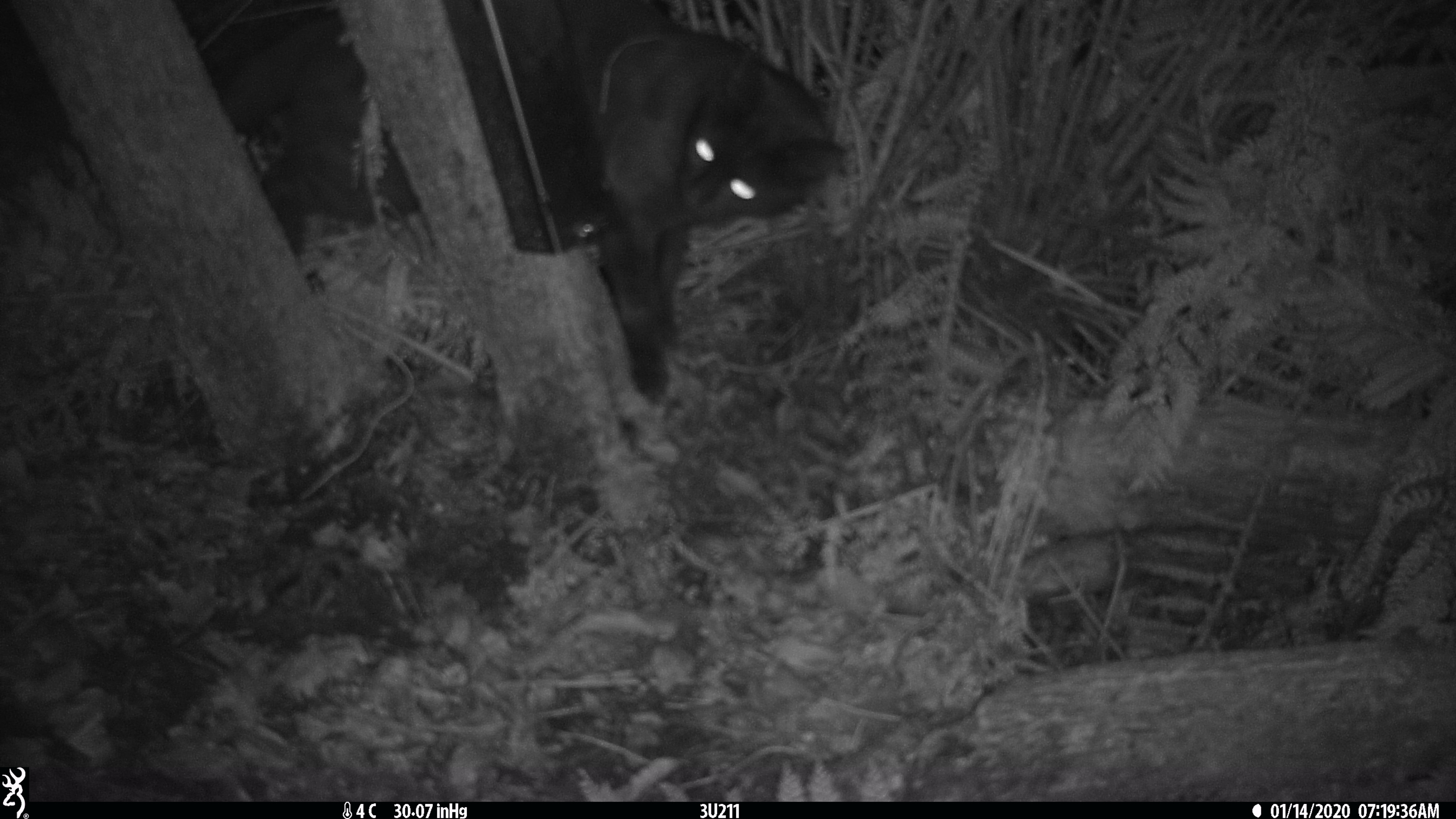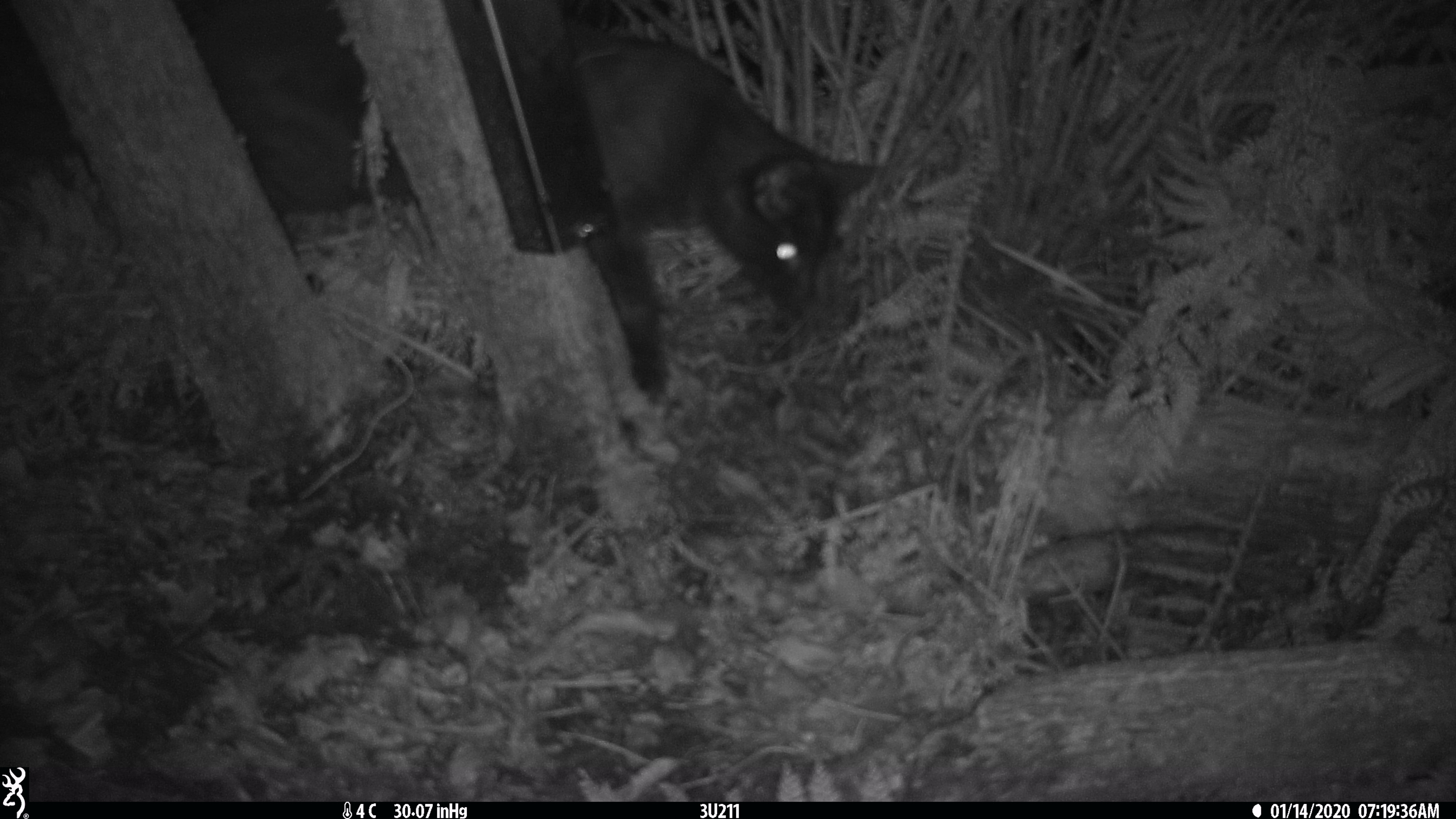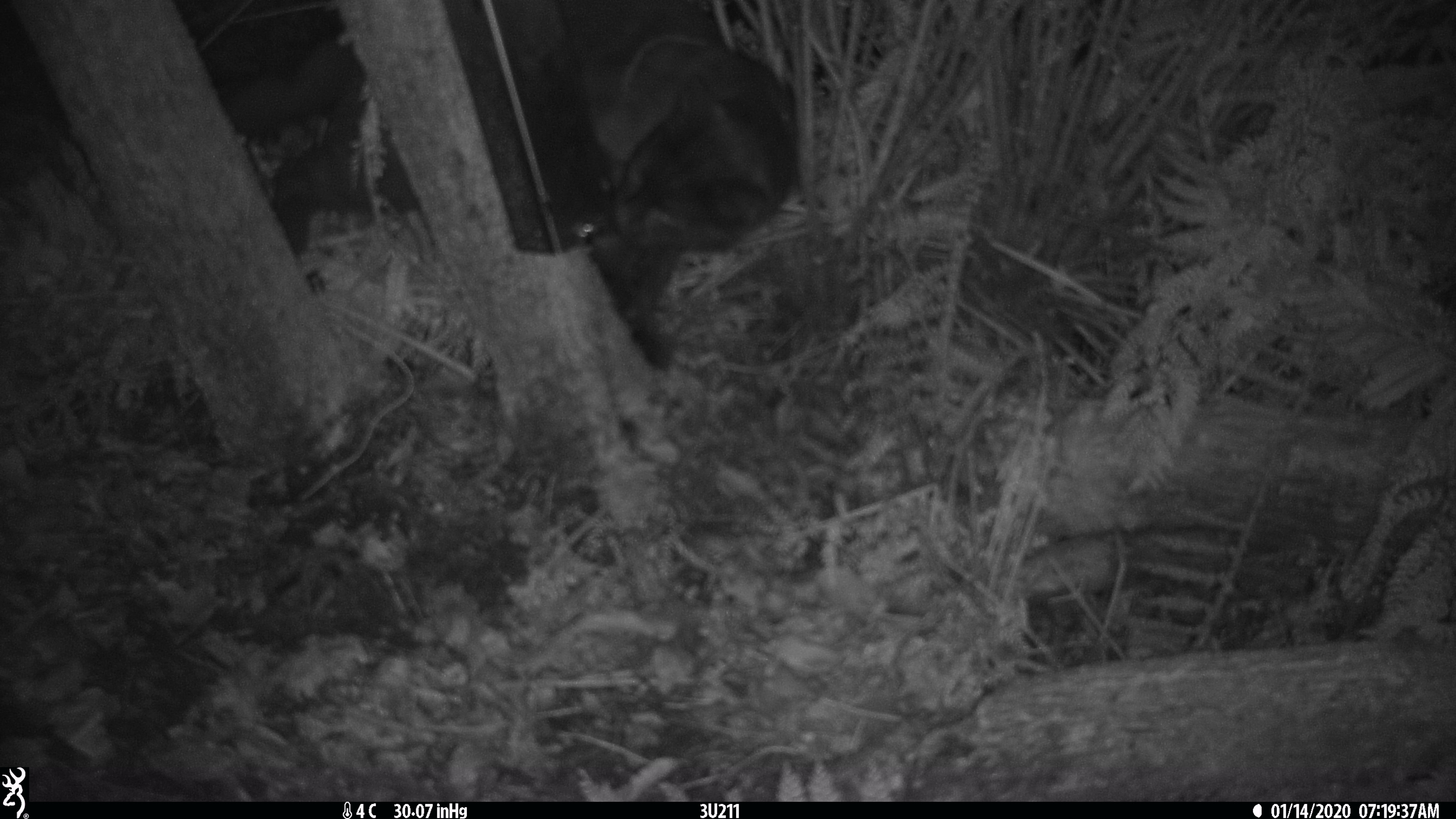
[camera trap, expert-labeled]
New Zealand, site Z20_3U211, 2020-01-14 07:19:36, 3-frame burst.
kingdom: Animalia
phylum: Chordata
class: Mammalia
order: Carnivora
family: Felidae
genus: Felis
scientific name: Felis catus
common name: domestic cat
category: cat